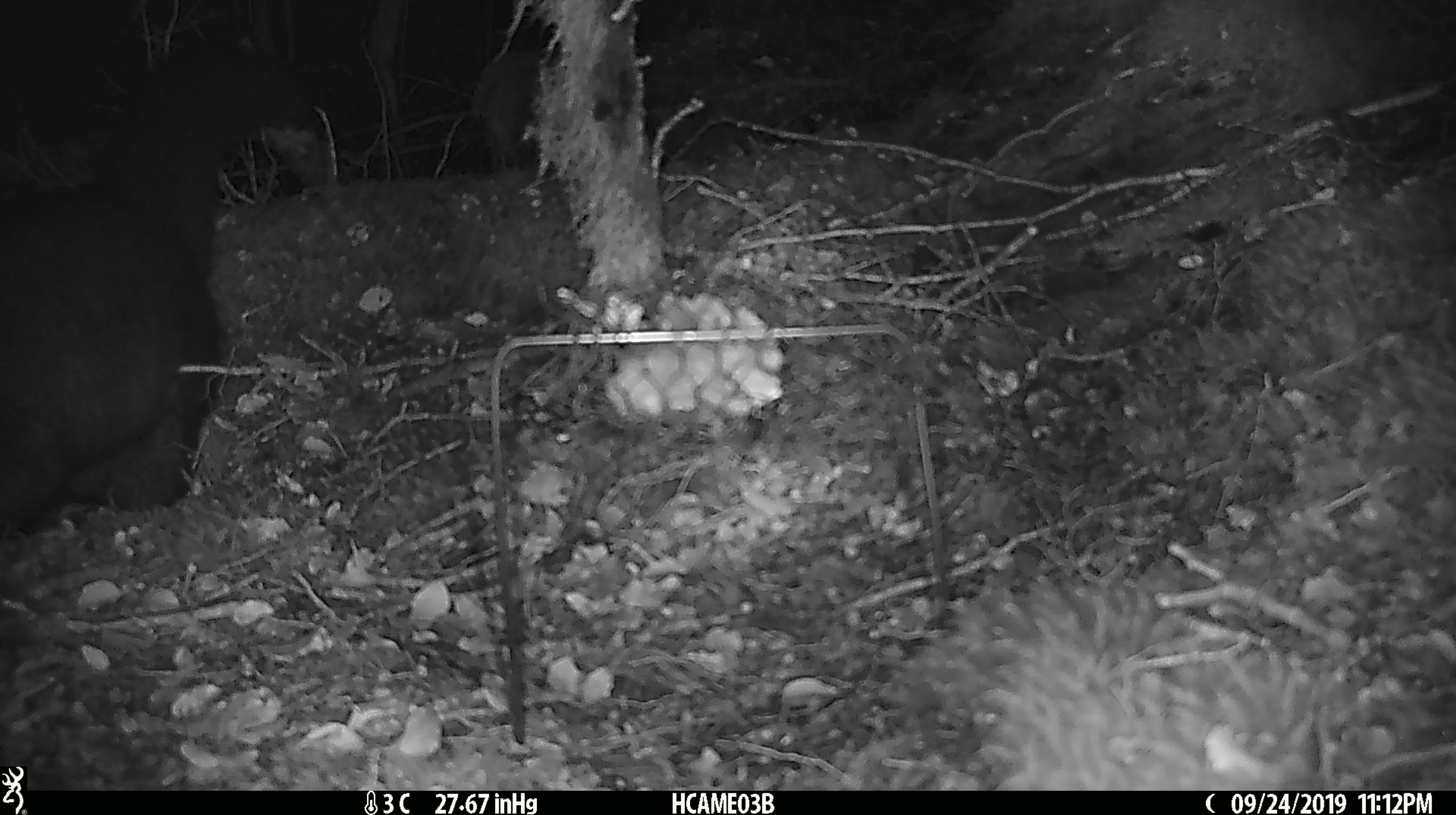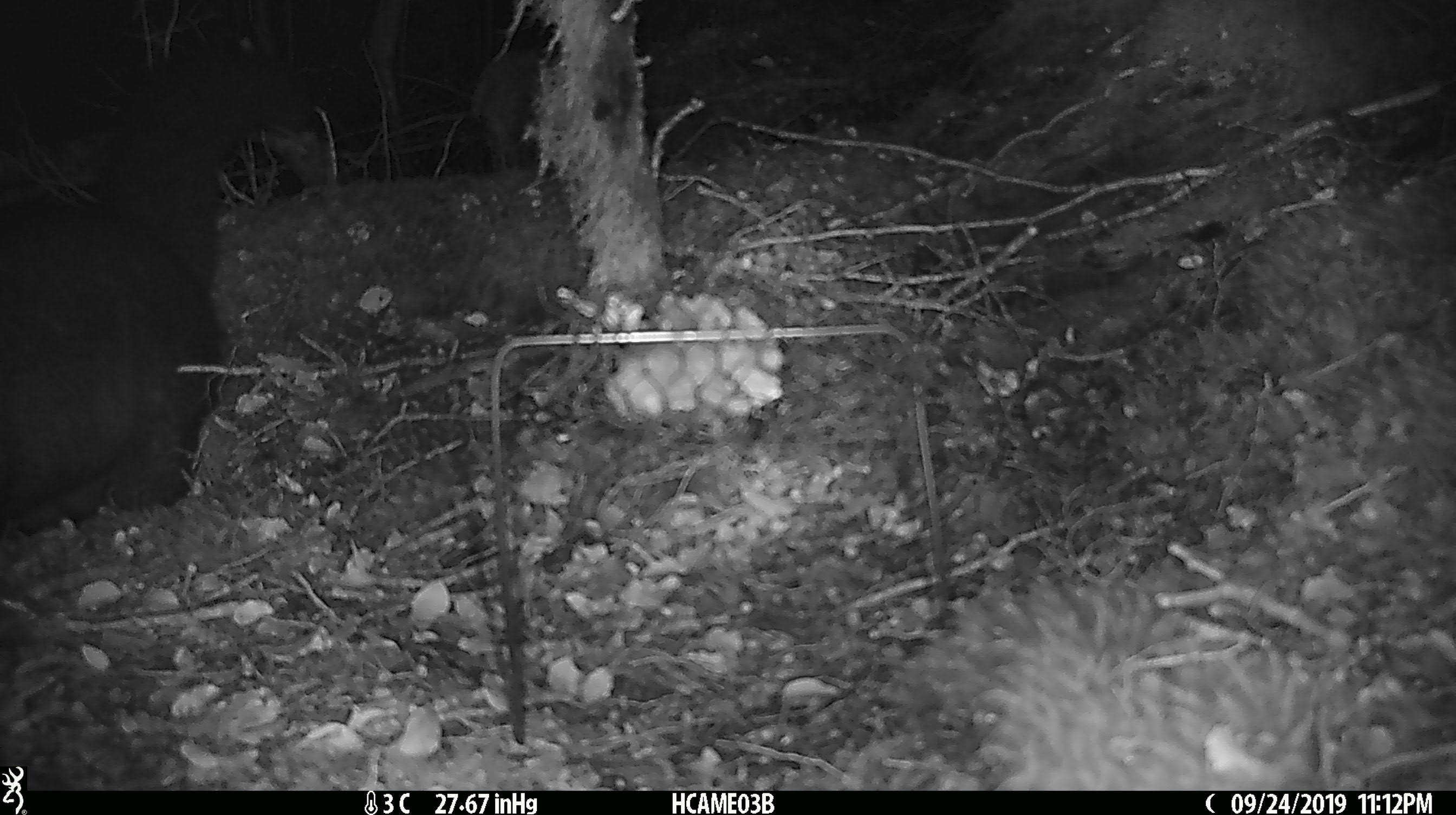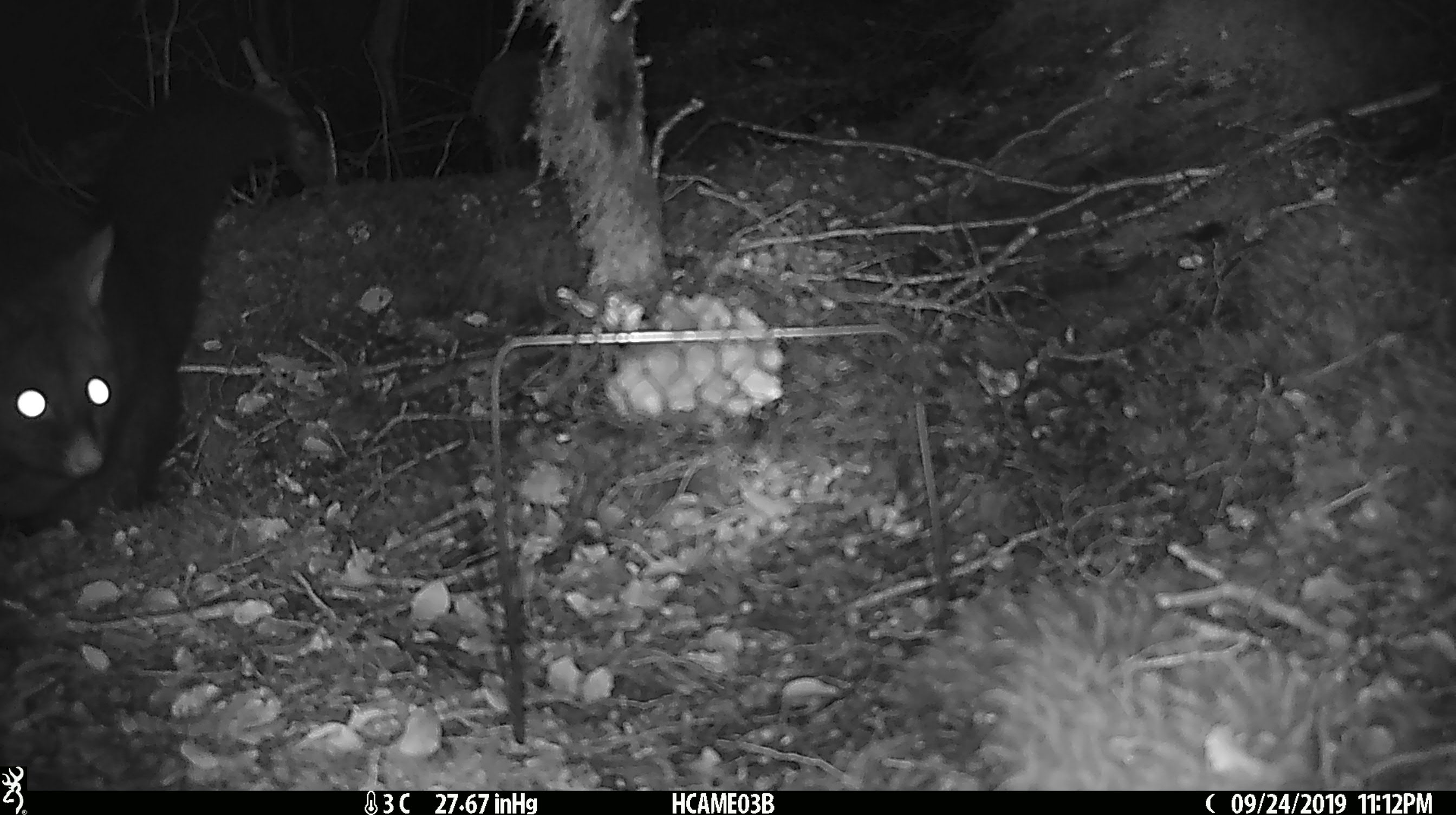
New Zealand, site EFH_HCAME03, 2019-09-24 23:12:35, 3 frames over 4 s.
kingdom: Animalia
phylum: Chordata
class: Mammalia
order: Diprotodontia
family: Phalangeridae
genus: Trichosurus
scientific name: Trichosurus vulpecula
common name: common brushtail possum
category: possum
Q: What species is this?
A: Possum (common brushtail possum) (Trichosurus vulpecula).